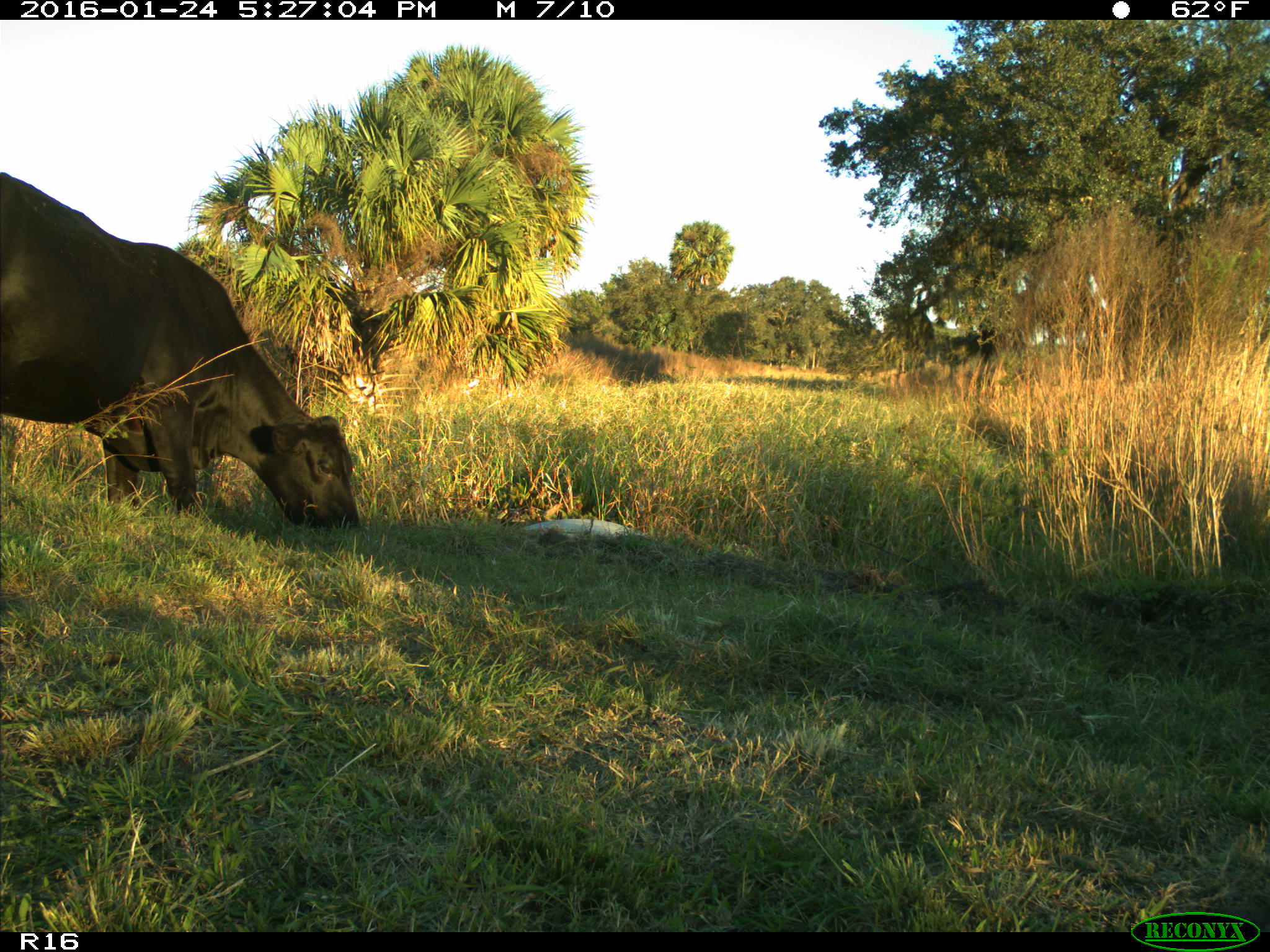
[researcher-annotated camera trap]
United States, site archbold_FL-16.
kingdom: Animalia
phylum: Chordata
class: Mammalia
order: Artiodactyla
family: Bovidae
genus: Bos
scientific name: Bos taurus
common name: domestic cow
Bos taurus (domestic cow).